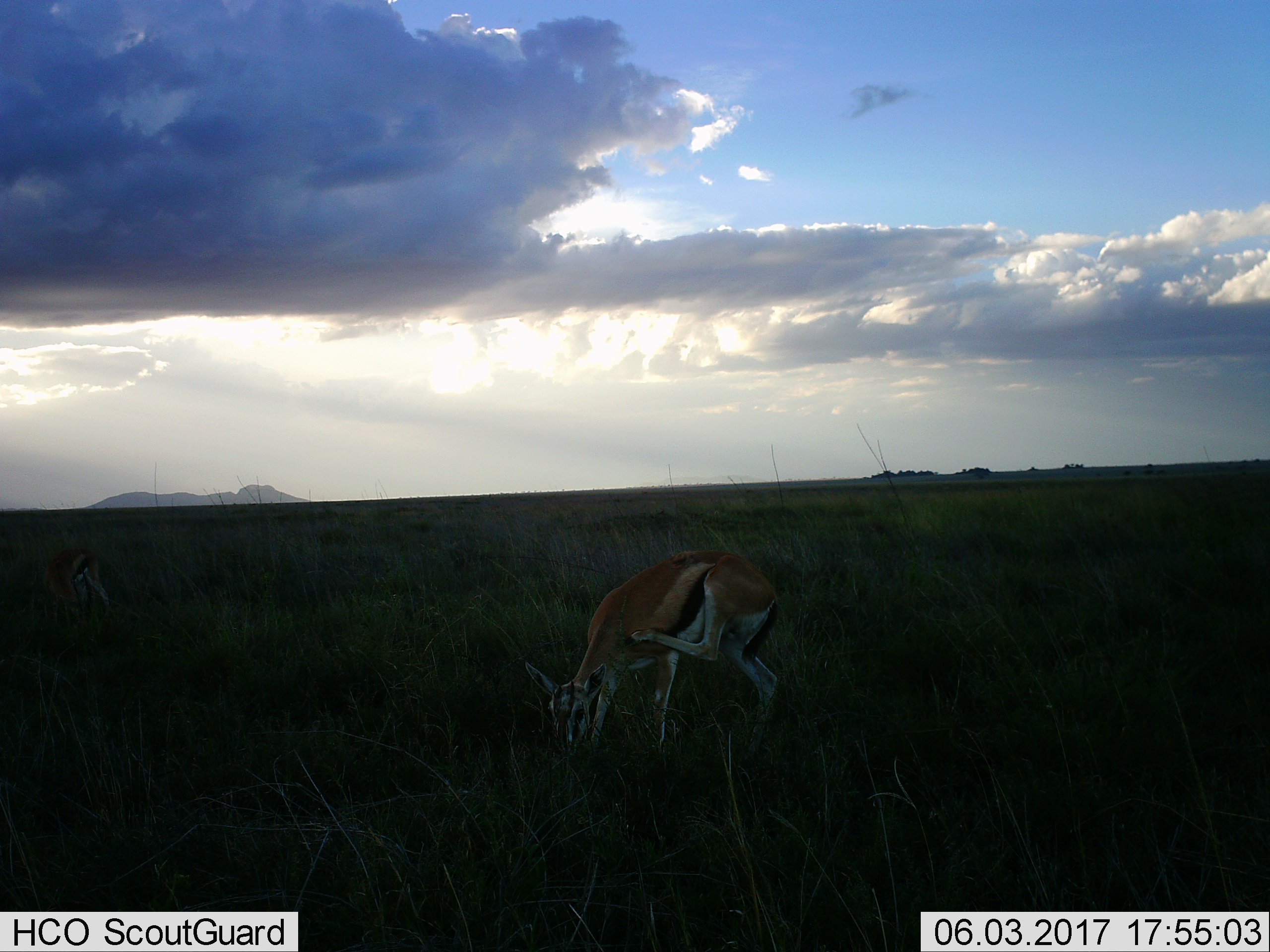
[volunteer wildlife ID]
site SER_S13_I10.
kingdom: Animalia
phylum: Chordata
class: Mammalia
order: Artiodactyla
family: Bovidae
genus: Eudorcas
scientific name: Eudorcas thomsonii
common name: thomson's gazelle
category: gazellethomsons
Gazellethomsons (thomson's gazelle) (Eudorcas thomsonii), count 1. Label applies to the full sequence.